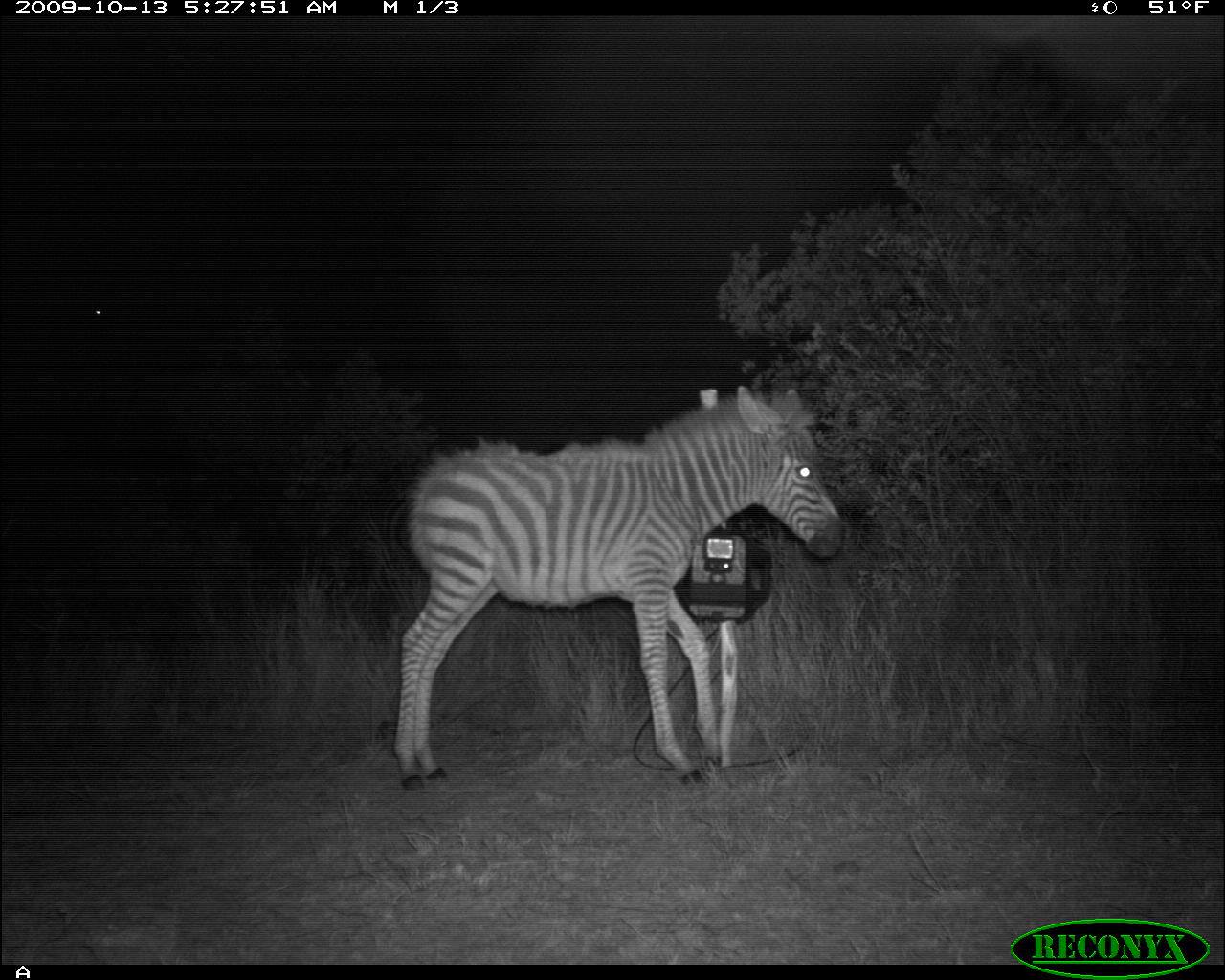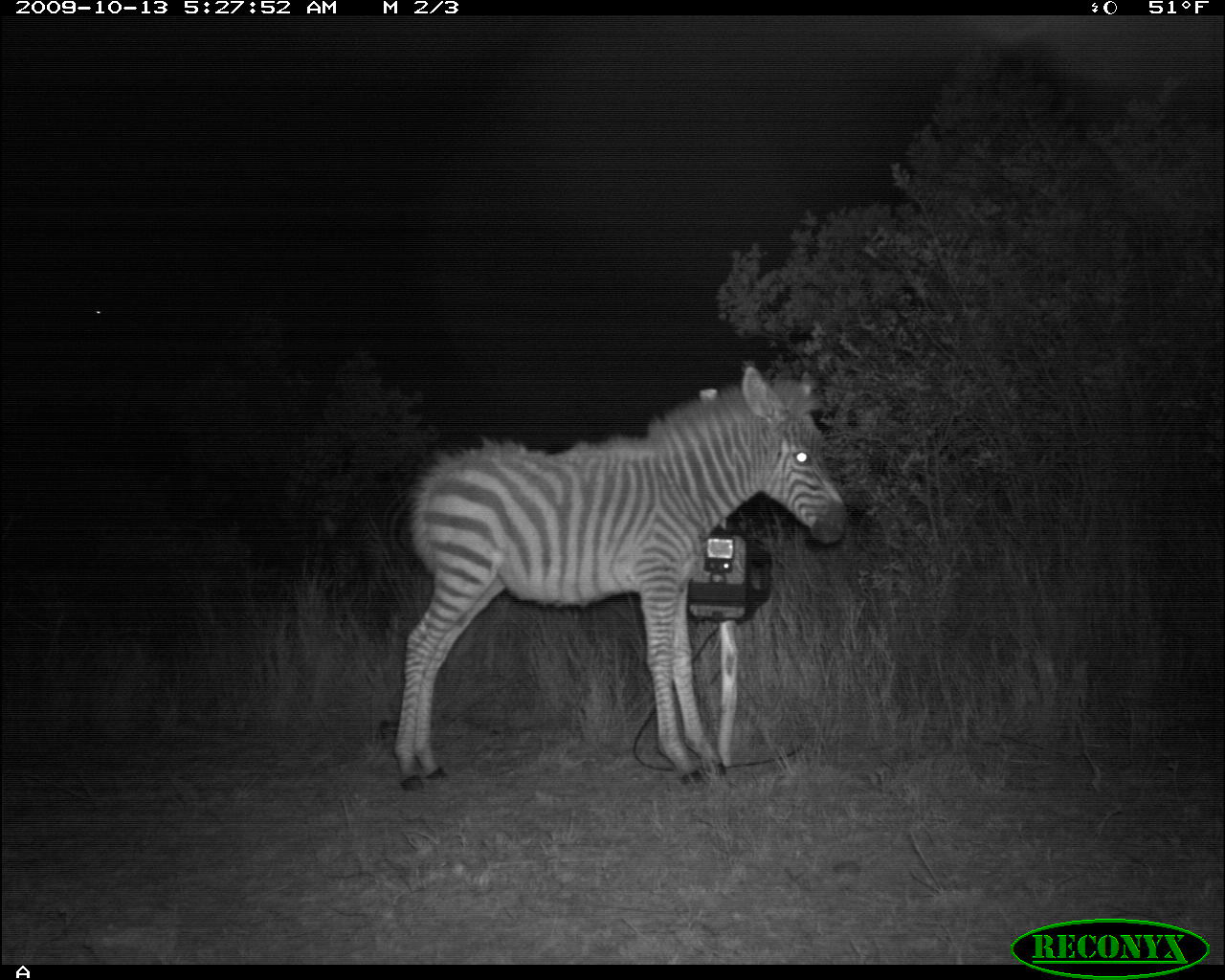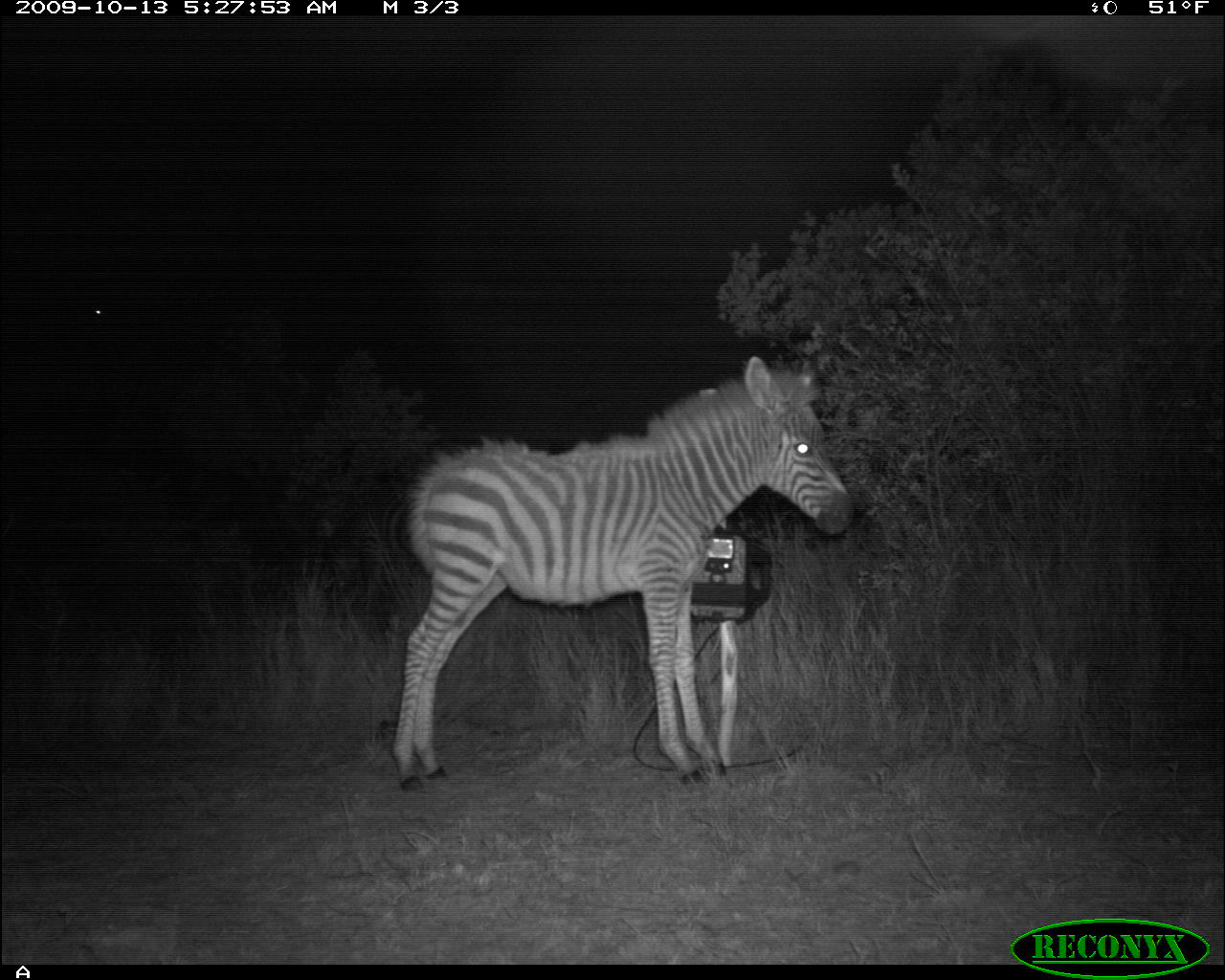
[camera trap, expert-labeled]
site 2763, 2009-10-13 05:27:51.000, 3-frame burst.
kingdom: Animalia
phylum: Chordata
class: Mammalia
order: Perissodactyla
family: Equidae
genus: Equus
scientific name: Equus quagga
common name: plains zebra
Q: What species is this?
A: Equus quagga (plains zebra).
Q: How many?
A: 2.